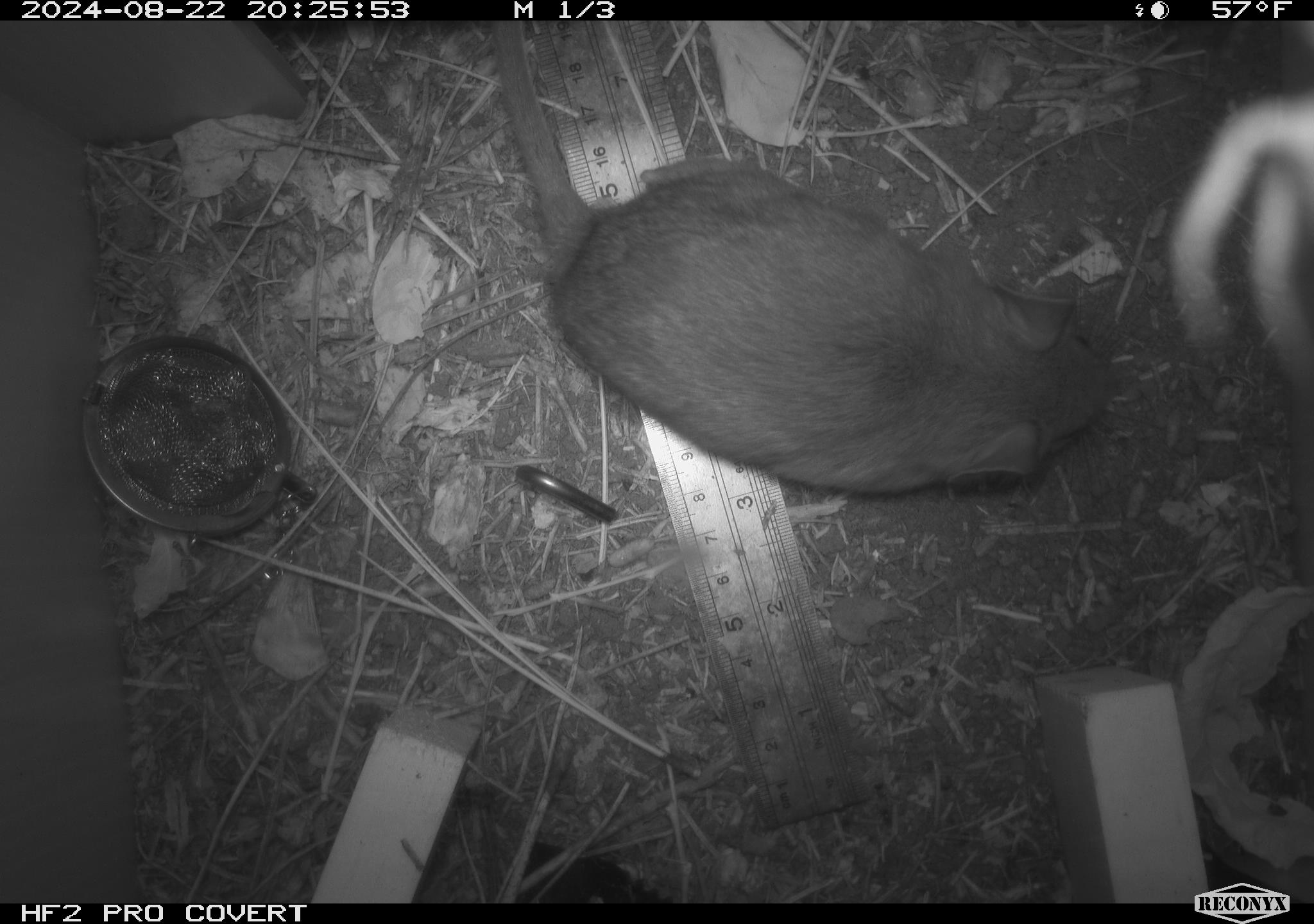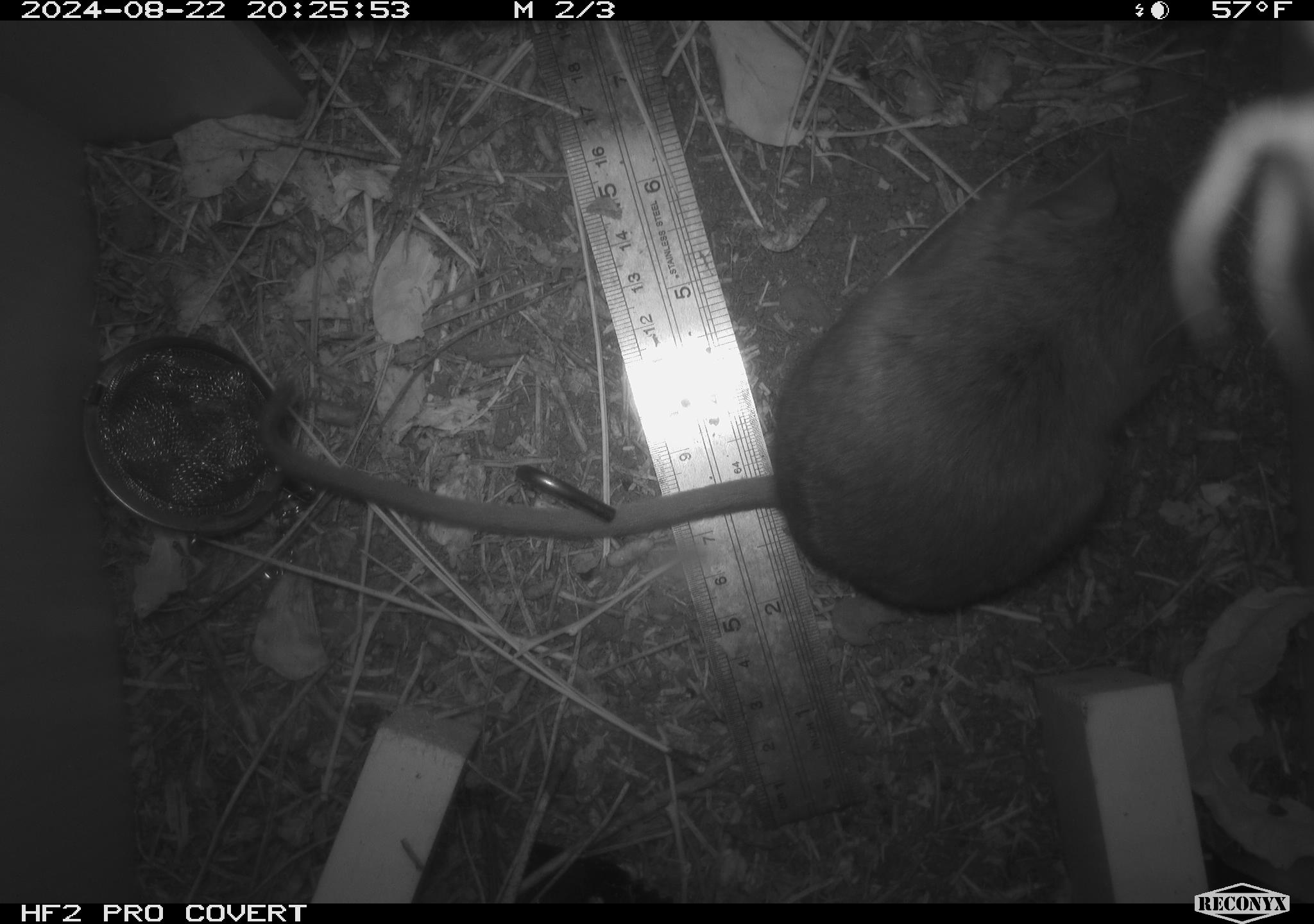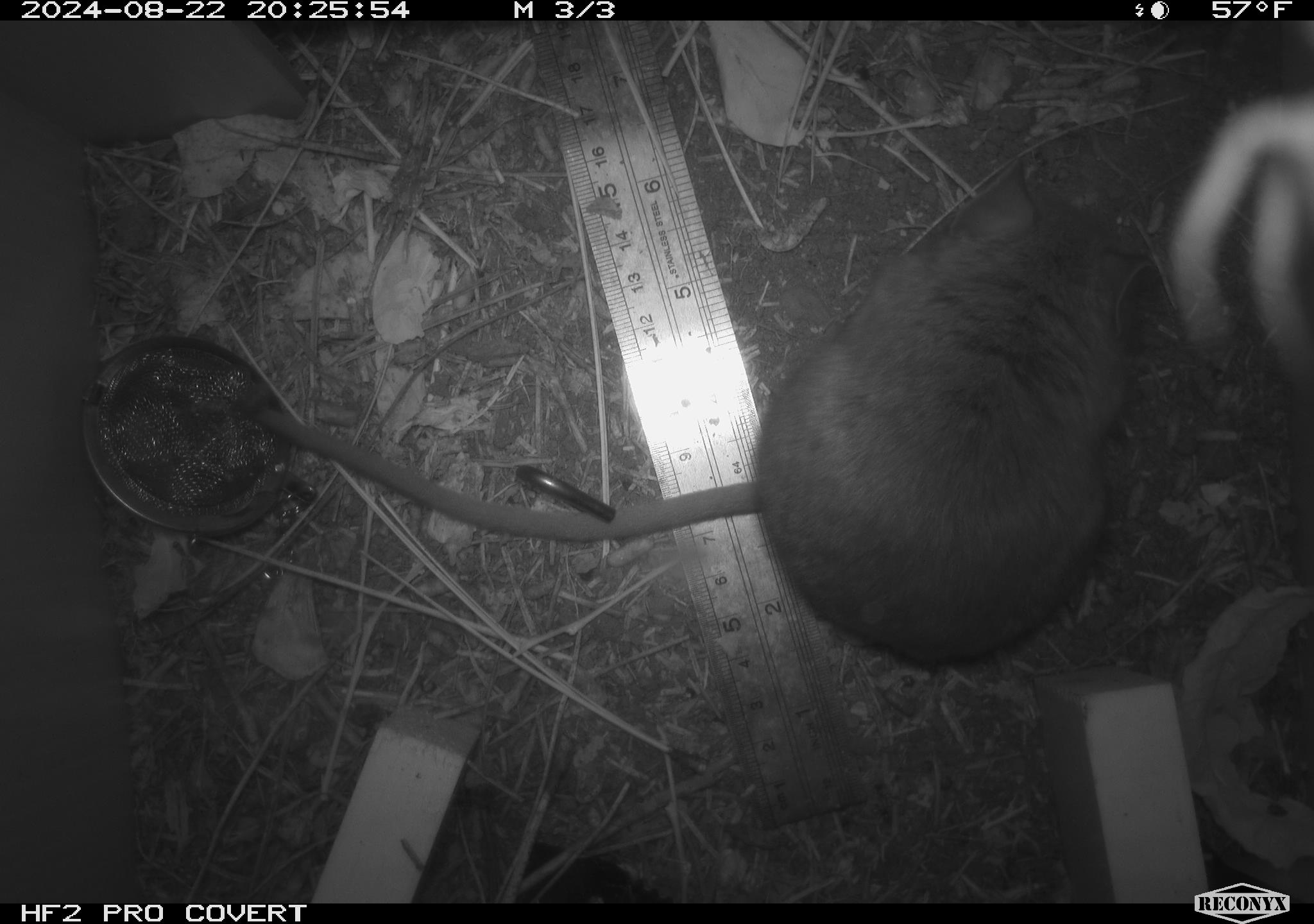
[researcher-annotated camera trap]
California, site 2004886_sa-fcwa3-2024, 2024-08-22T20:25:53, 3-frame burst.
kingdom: Animalia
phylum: Chordata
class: Mammalia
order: Rodentia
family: Cricetidae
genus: Neotoma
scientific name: Neotoma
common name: pack rat or woodrat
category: neotoma species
Neotoma species (pack rat or woodrat) (Neotoma).